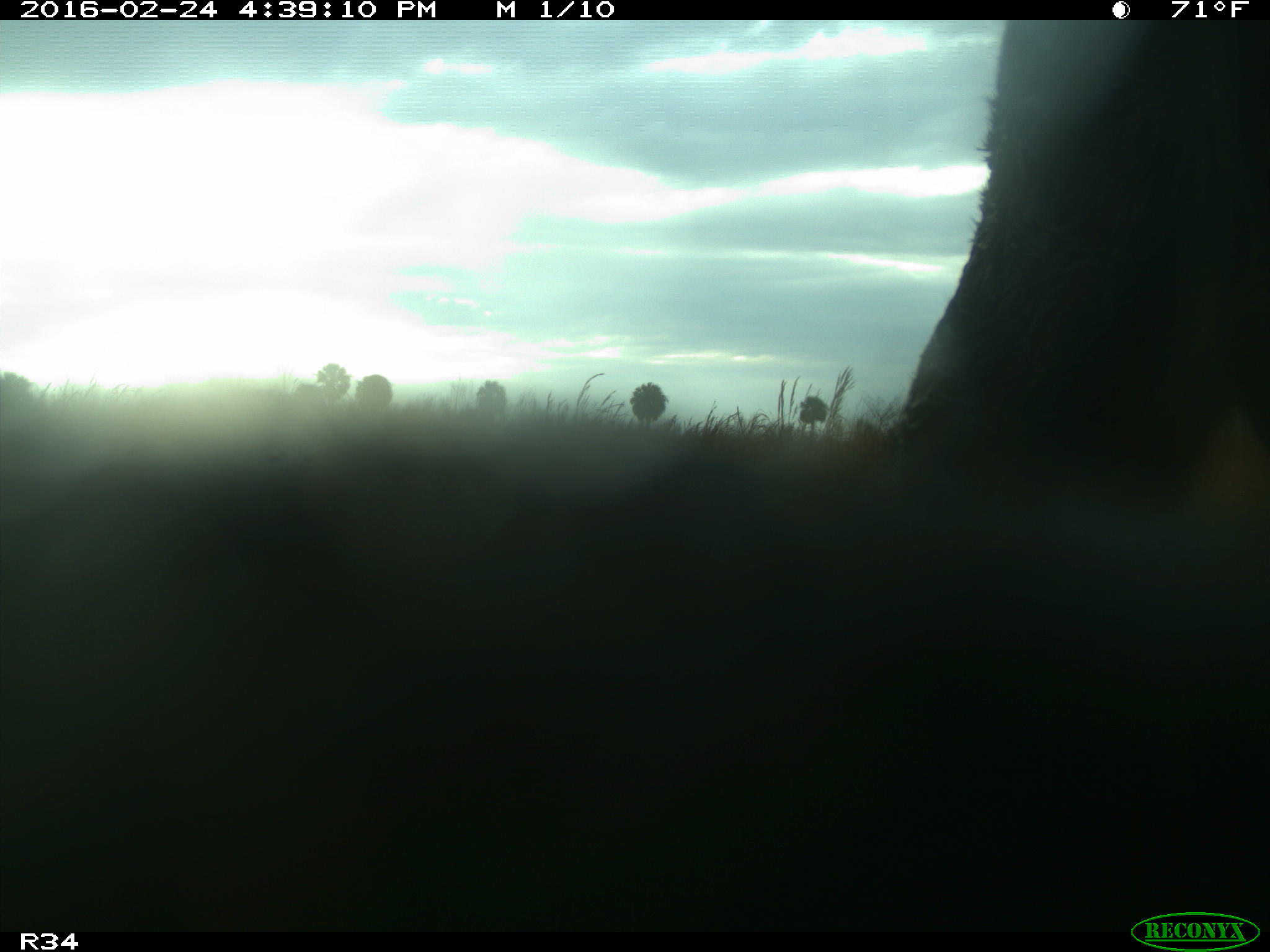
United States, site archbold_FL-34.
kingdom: Animalia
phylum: Chordata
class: Mammalia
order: Artiodactyla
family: Bovidae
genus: Bos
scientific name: Bos taurus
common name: domestic cow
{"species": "Bos taurus (domestic cow)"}